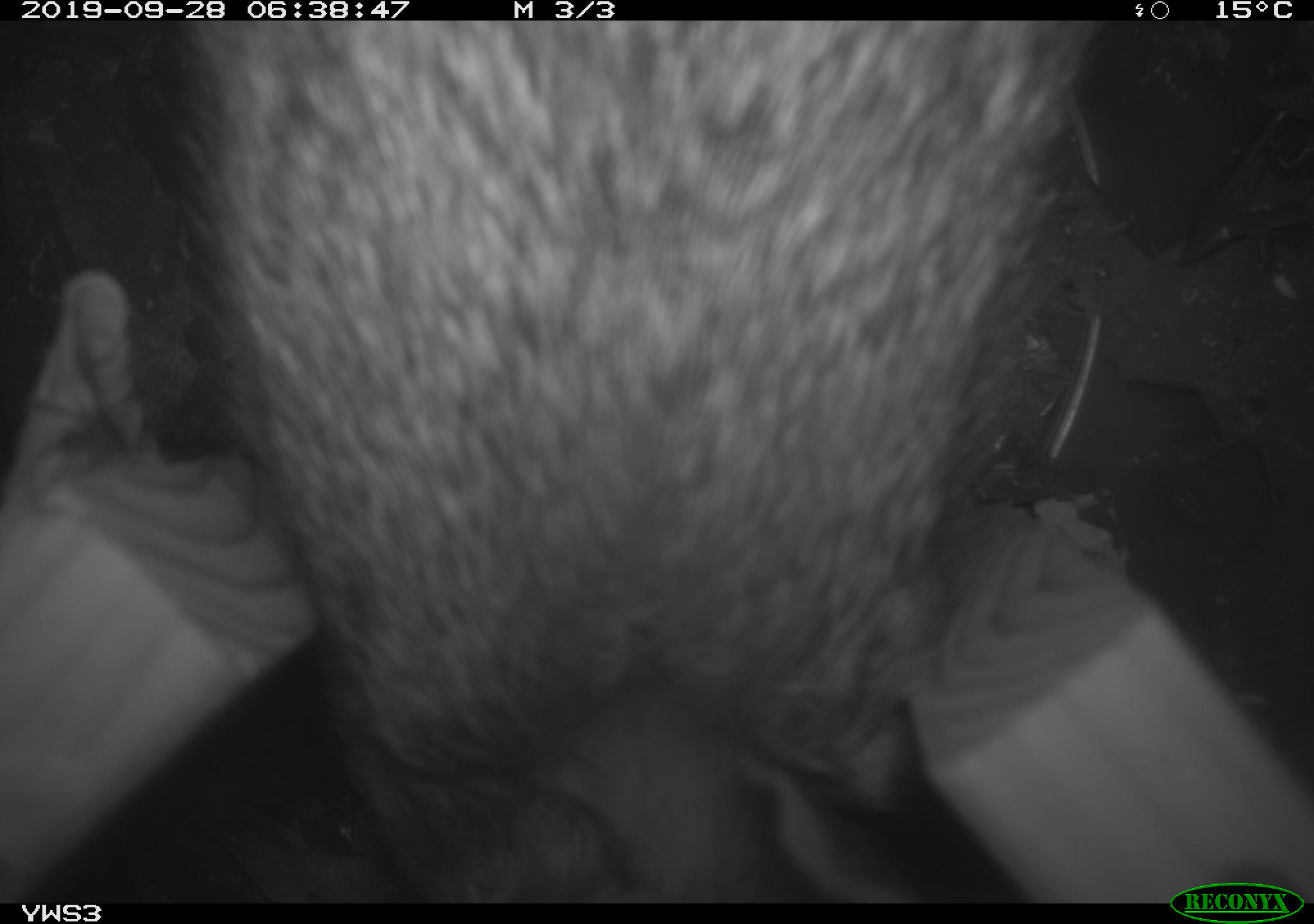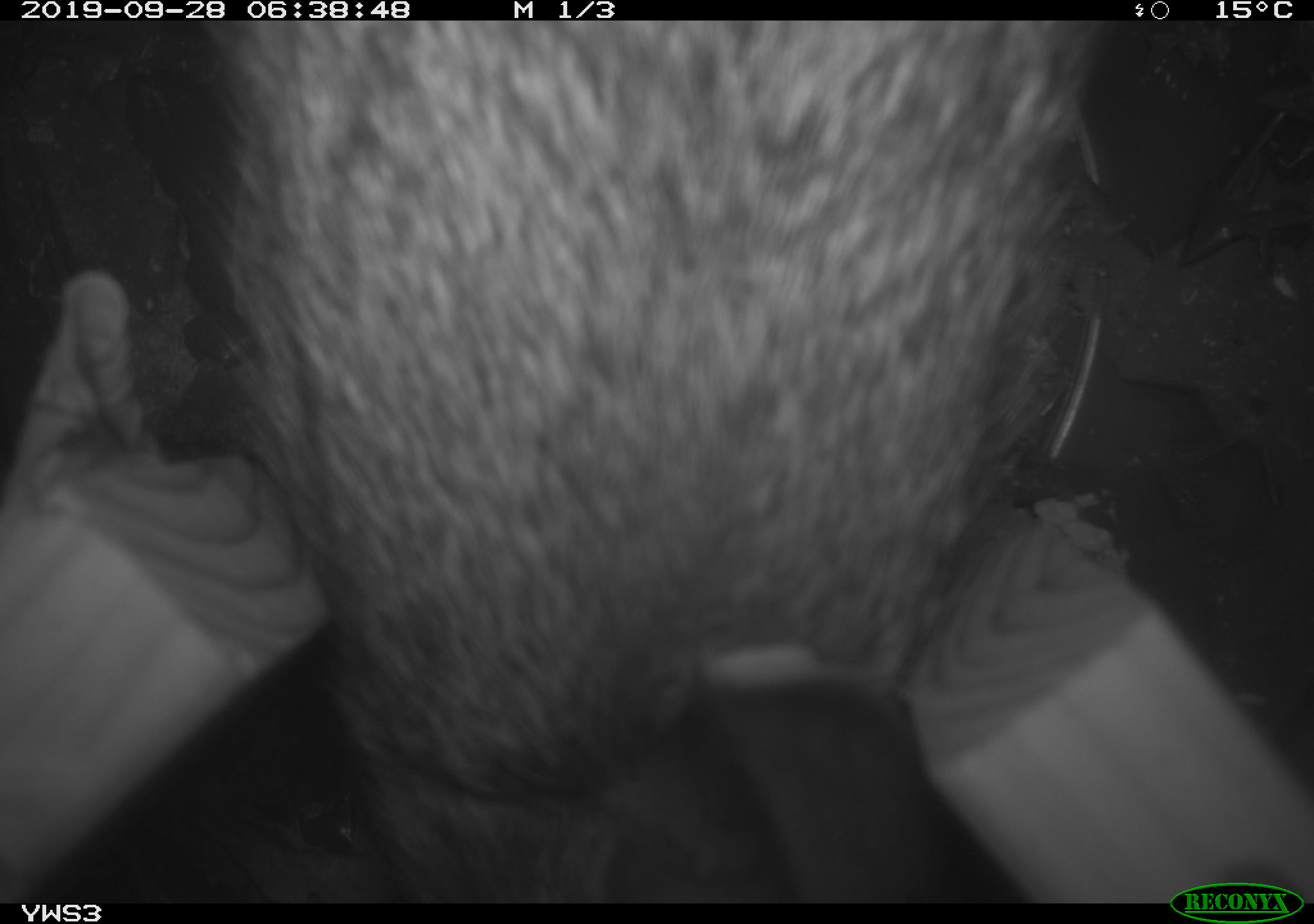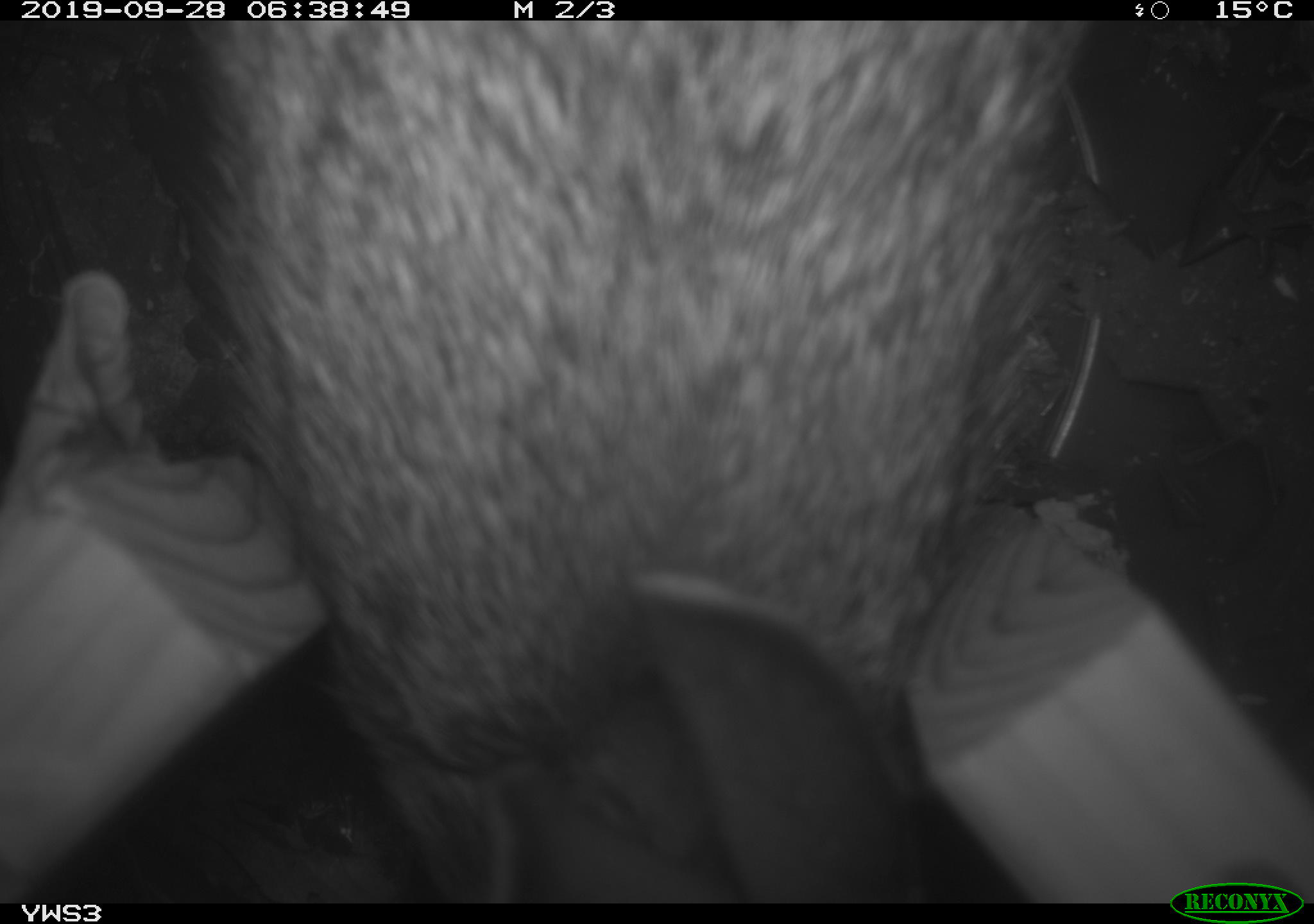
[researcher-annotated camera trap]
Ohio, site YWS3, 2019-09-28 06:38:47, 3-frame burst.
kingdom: Animalia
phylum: Chordata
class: Mammalia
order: Lagomorpha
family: Leporidae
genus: Sylvilagus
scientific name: Sylvilagus floridanus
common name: eastern cottontail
Eastern cottontail (Sylvilagus floridanus).